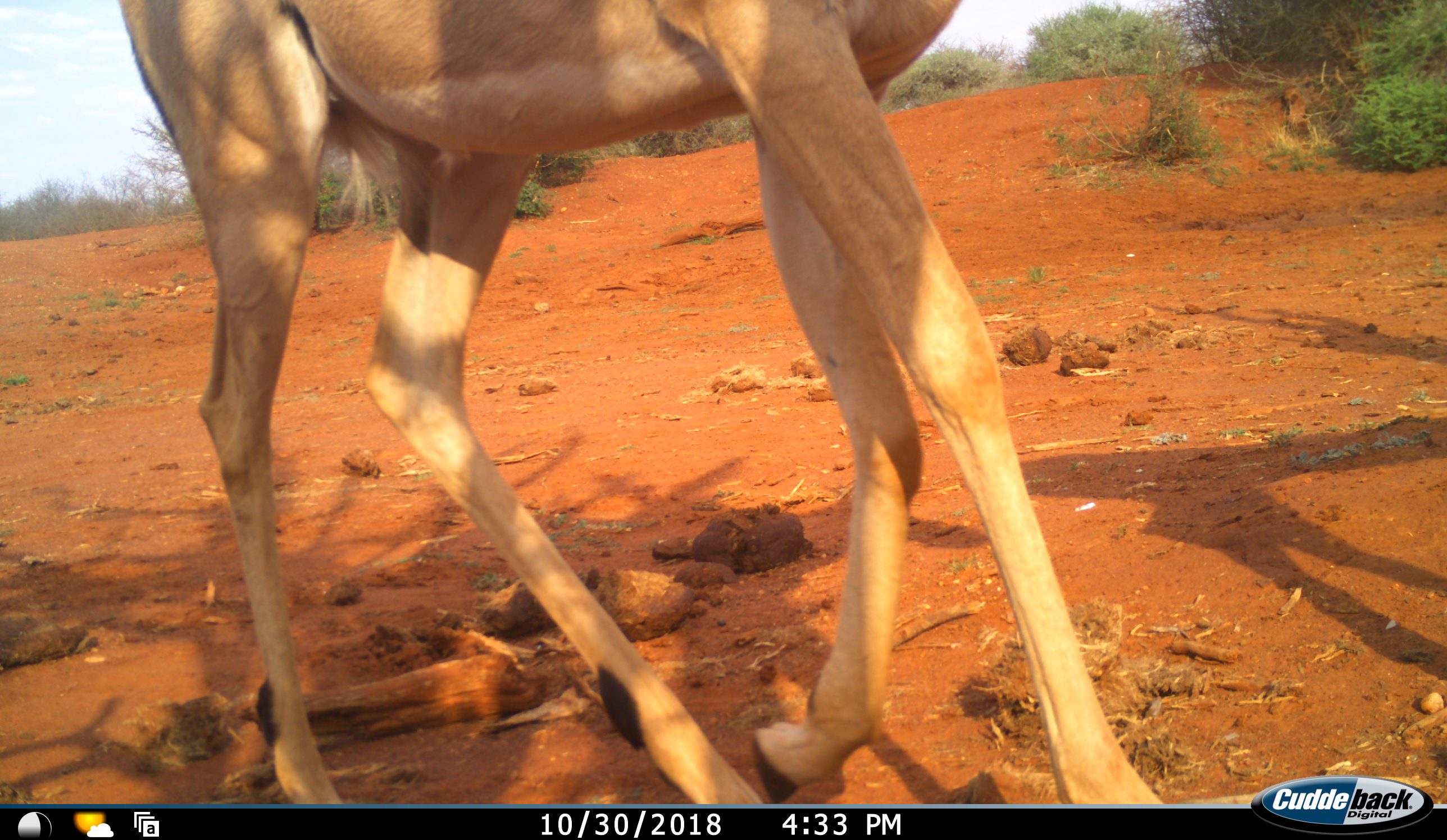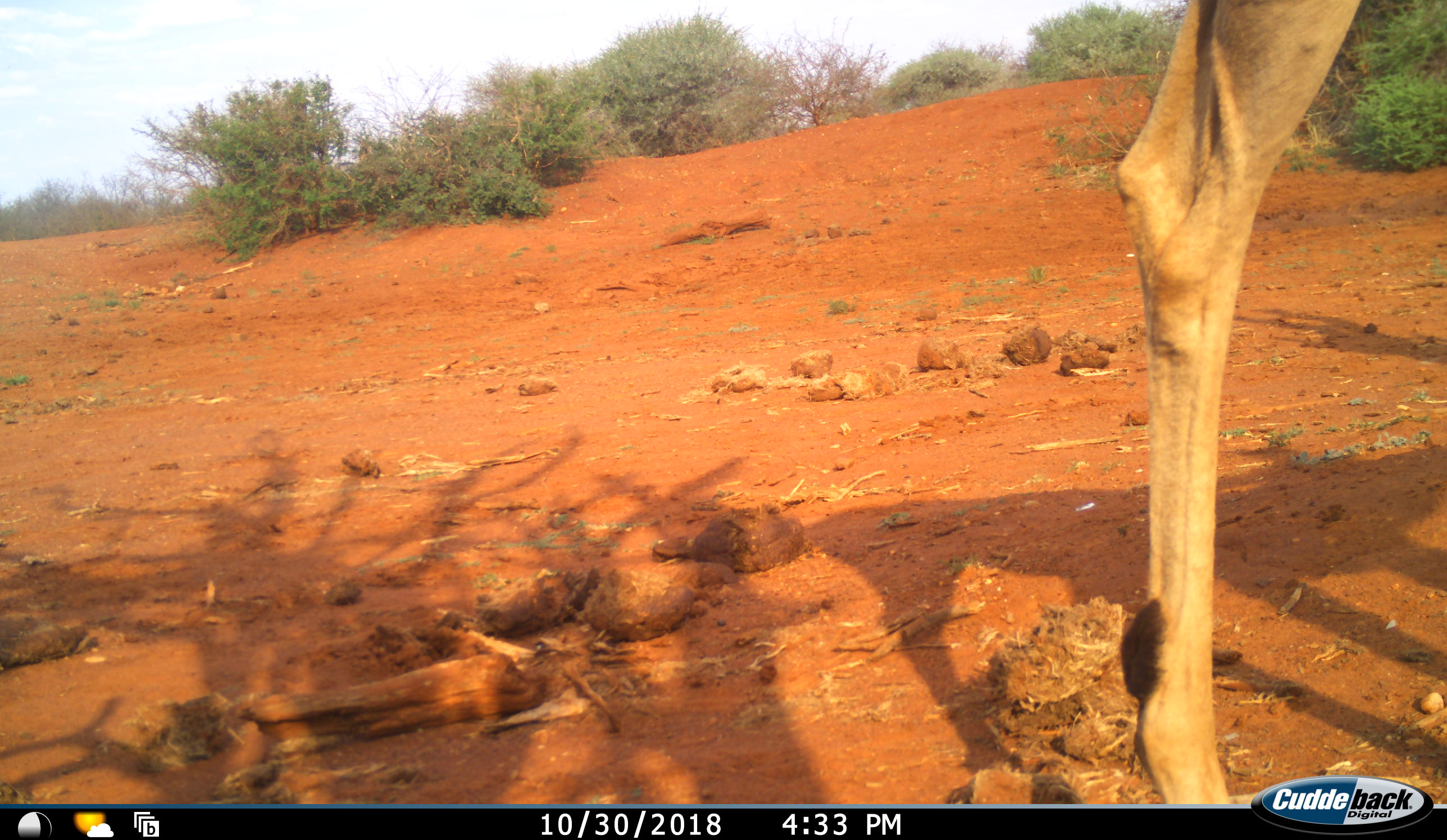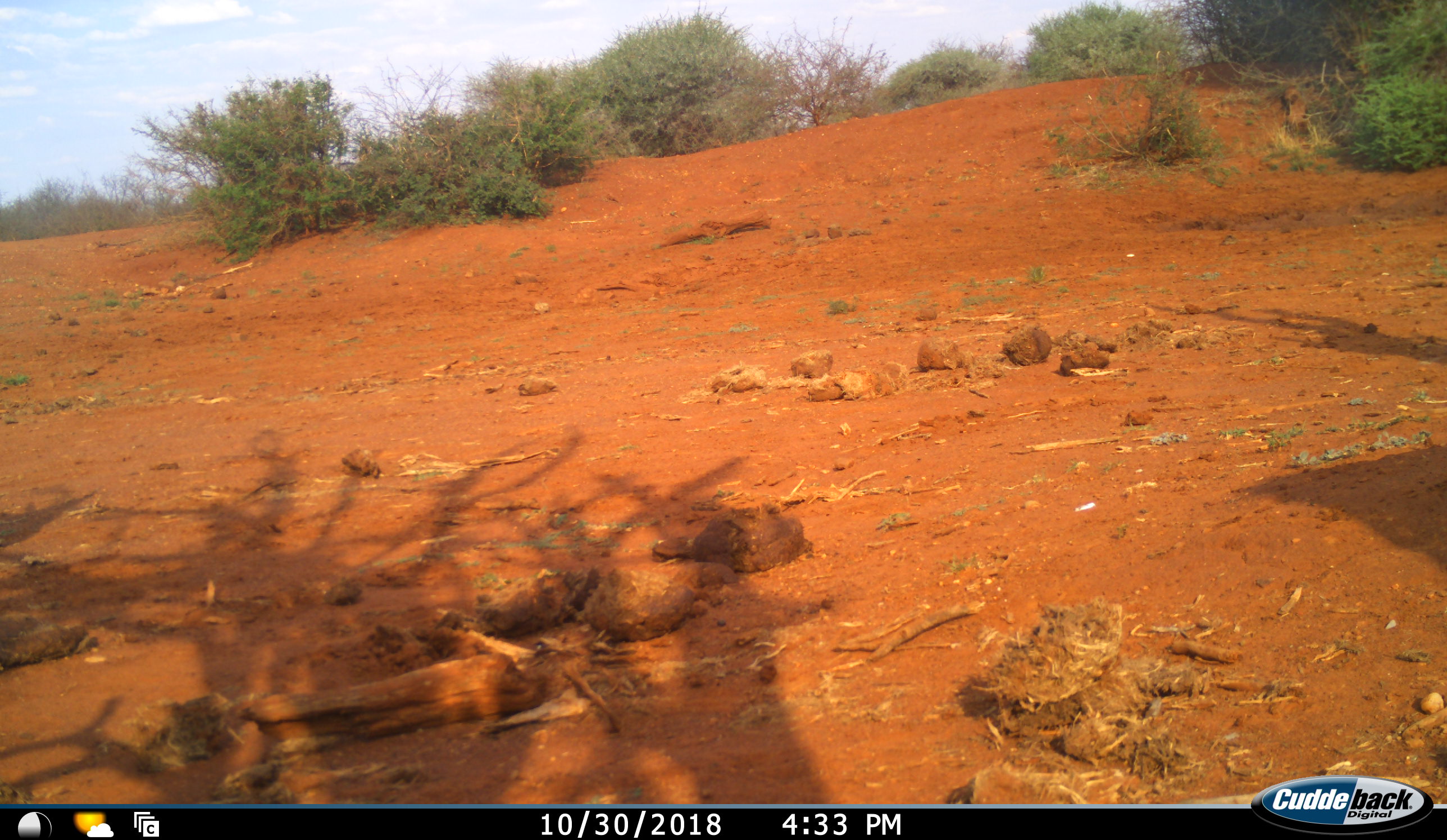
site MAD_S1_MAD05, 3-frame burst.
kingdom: Animalia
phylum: Chordata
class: Mammalia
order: Artiodactyla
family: Bovidae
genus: Aepyceros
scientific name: Aepyceros melampus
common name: impala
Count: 1.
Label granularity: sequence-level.